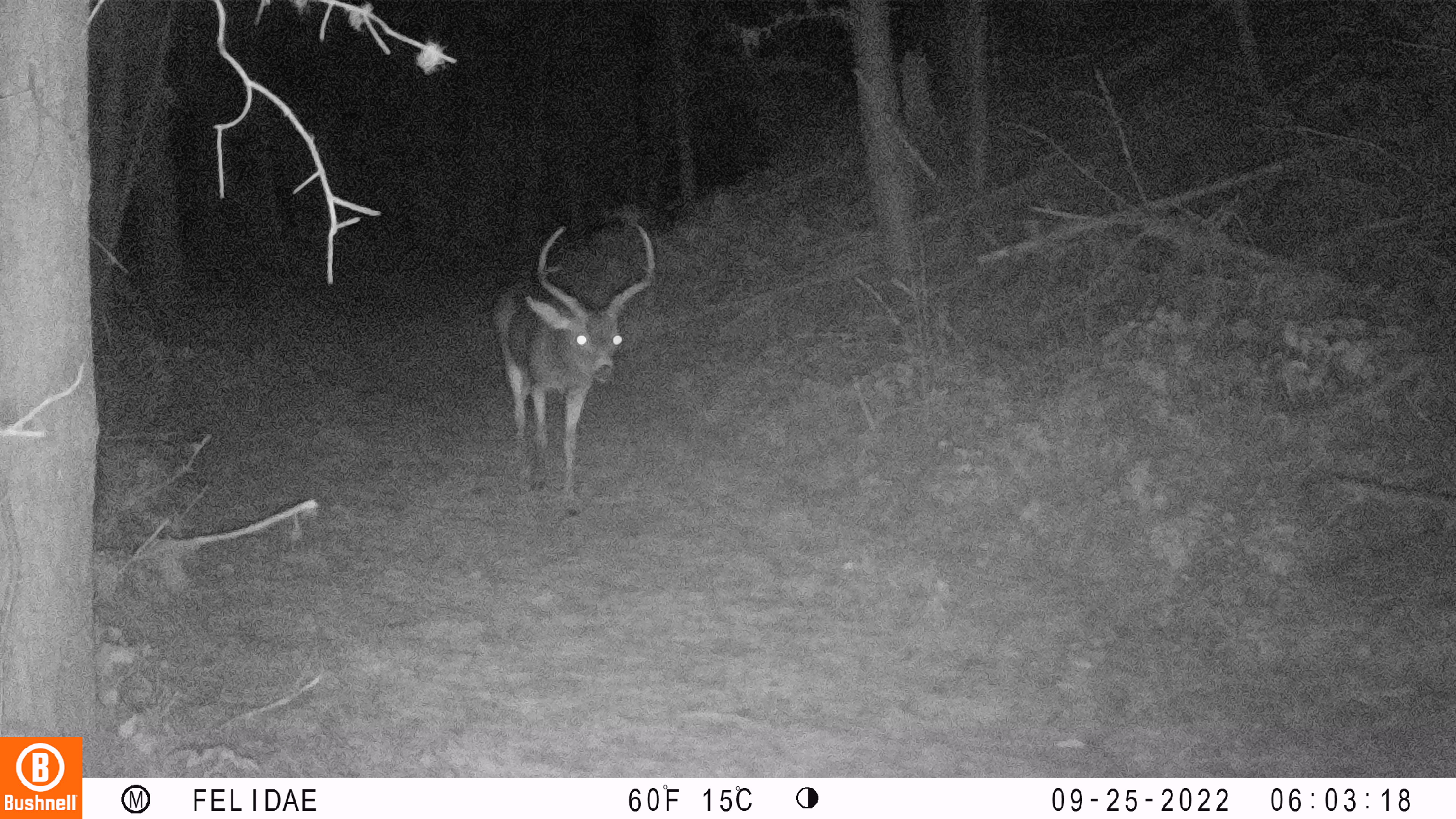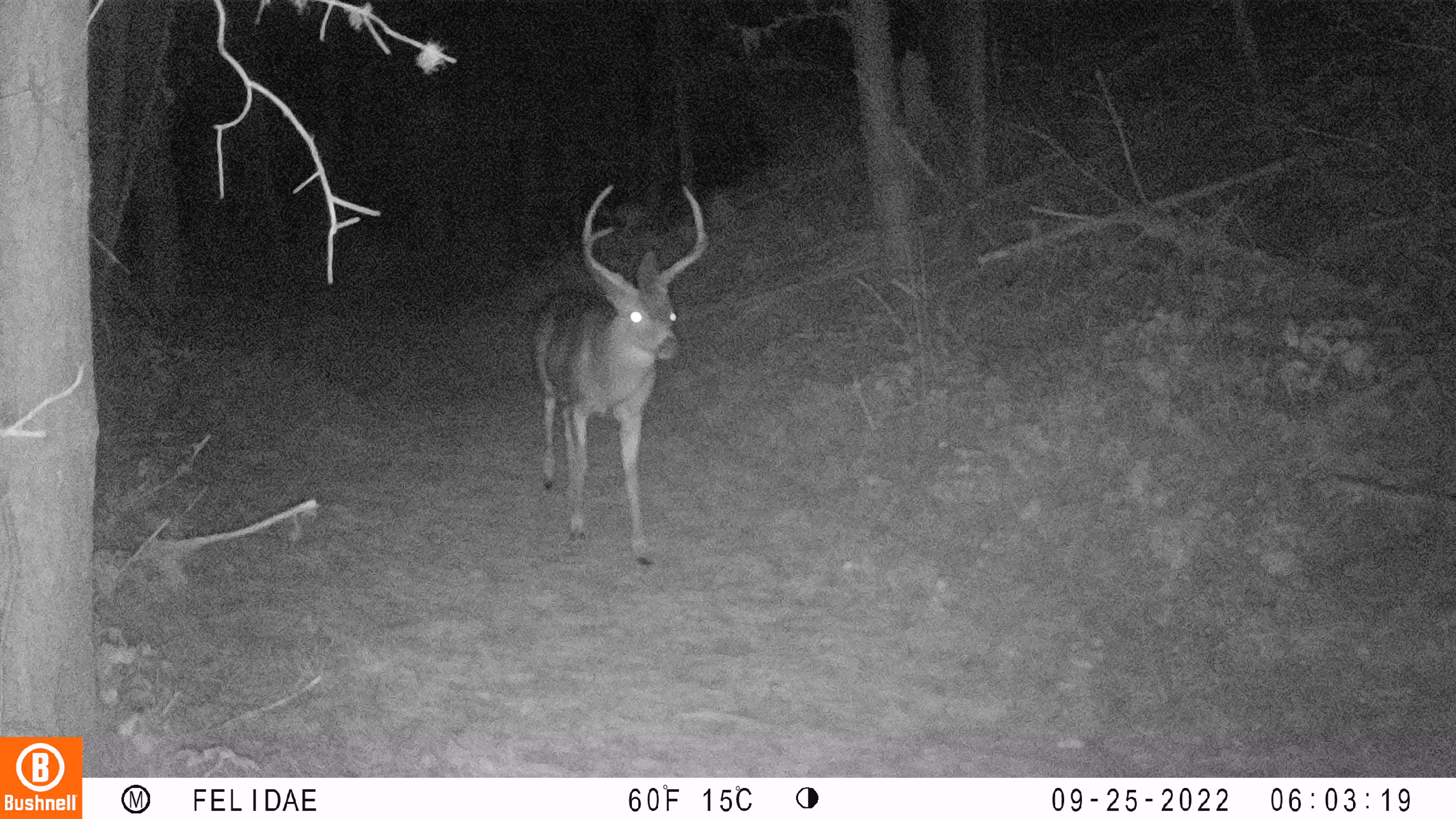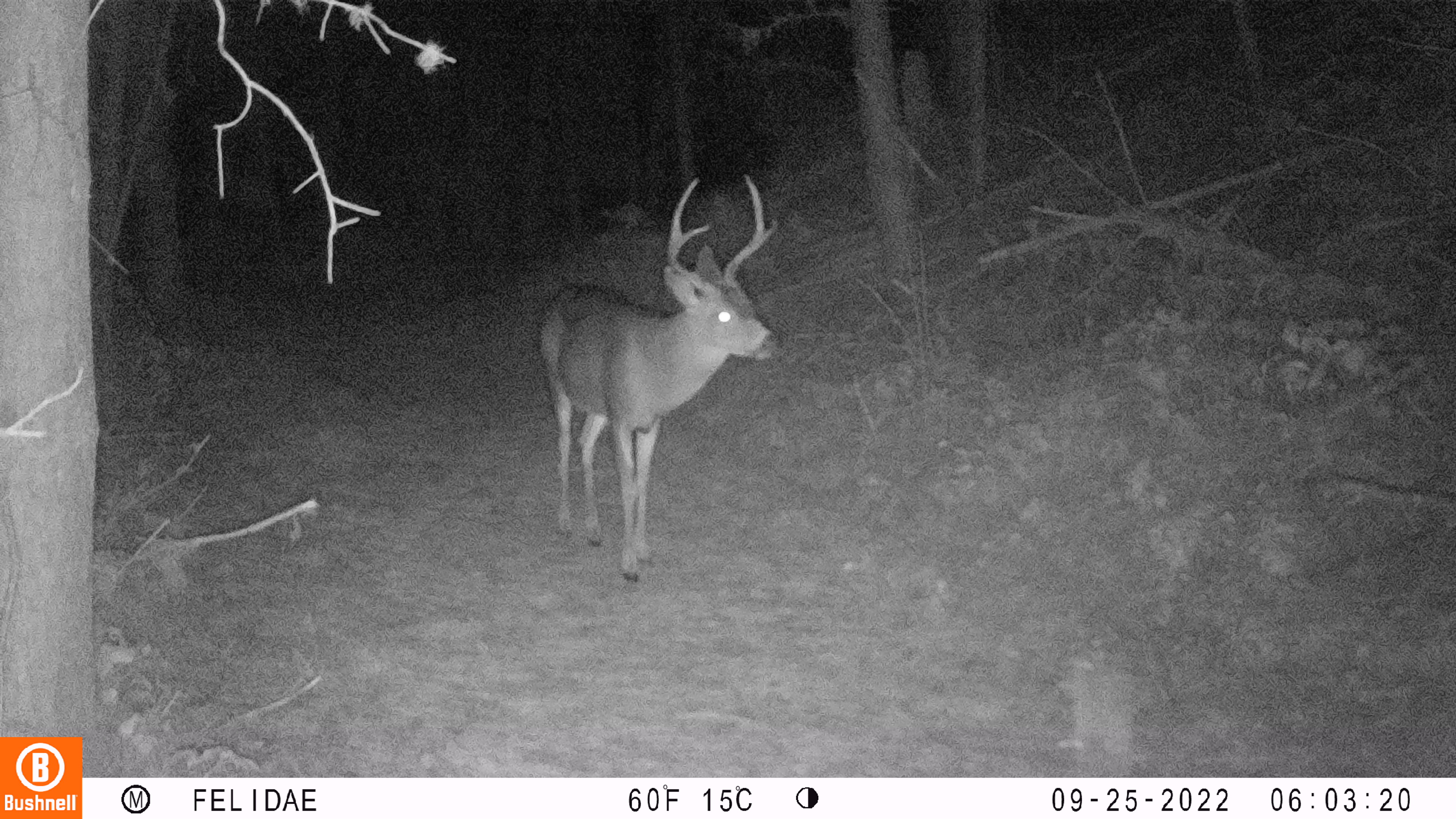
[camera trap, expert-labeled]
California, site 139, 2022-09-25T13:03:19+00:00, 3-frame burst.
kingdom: Animalia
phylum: Chordata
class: Mammalia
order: Artiodactyla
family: Cervidae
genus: Odocoileus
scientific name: Odocoileus hemionus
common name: mule deer